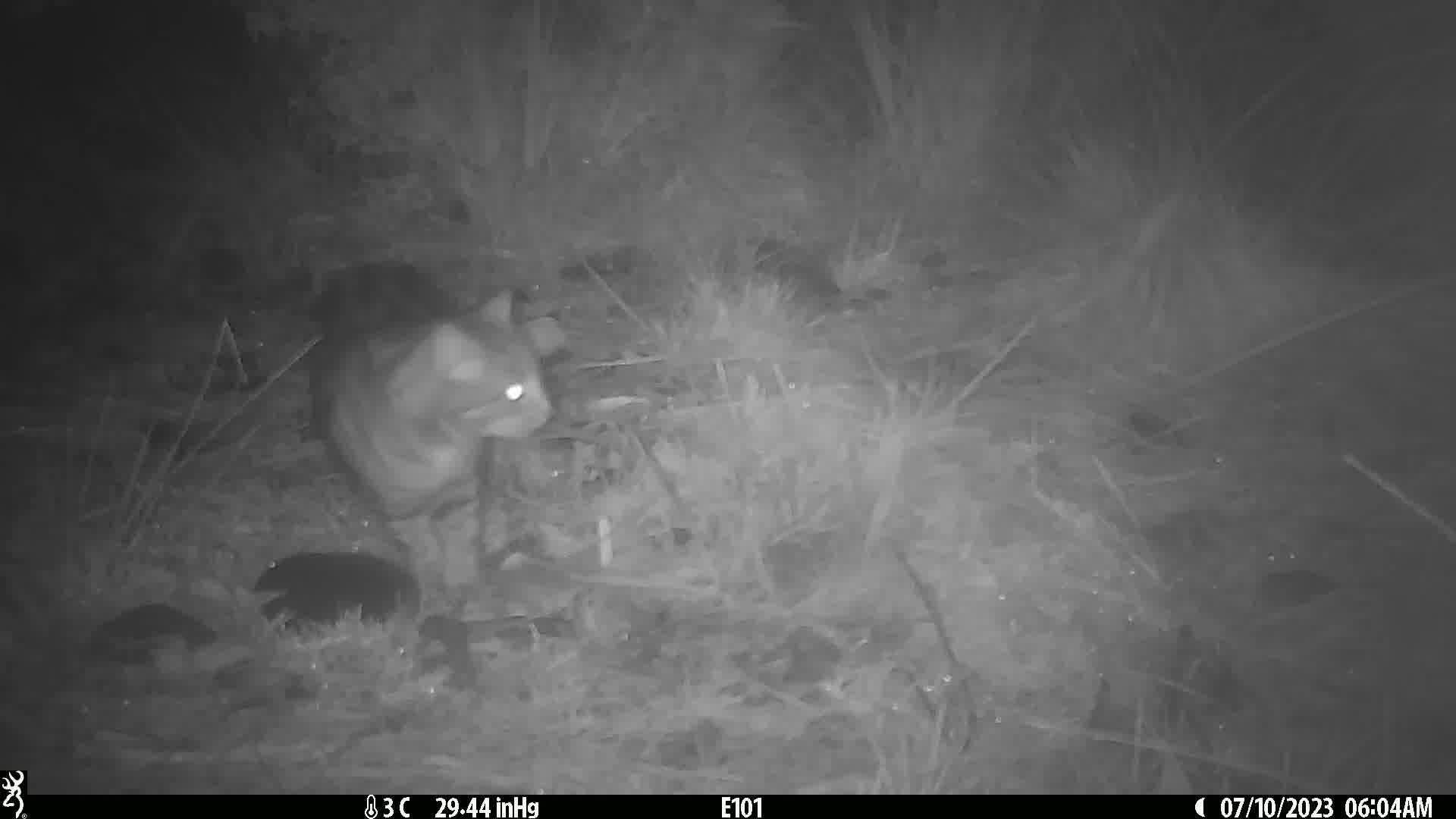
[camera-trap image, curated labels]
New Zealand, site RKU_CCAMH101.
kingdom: Animalia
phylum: Chordata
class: Mammalia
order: Carnivora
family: Felidae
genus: Felis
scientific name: Felis catus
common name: domestic cat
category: cat